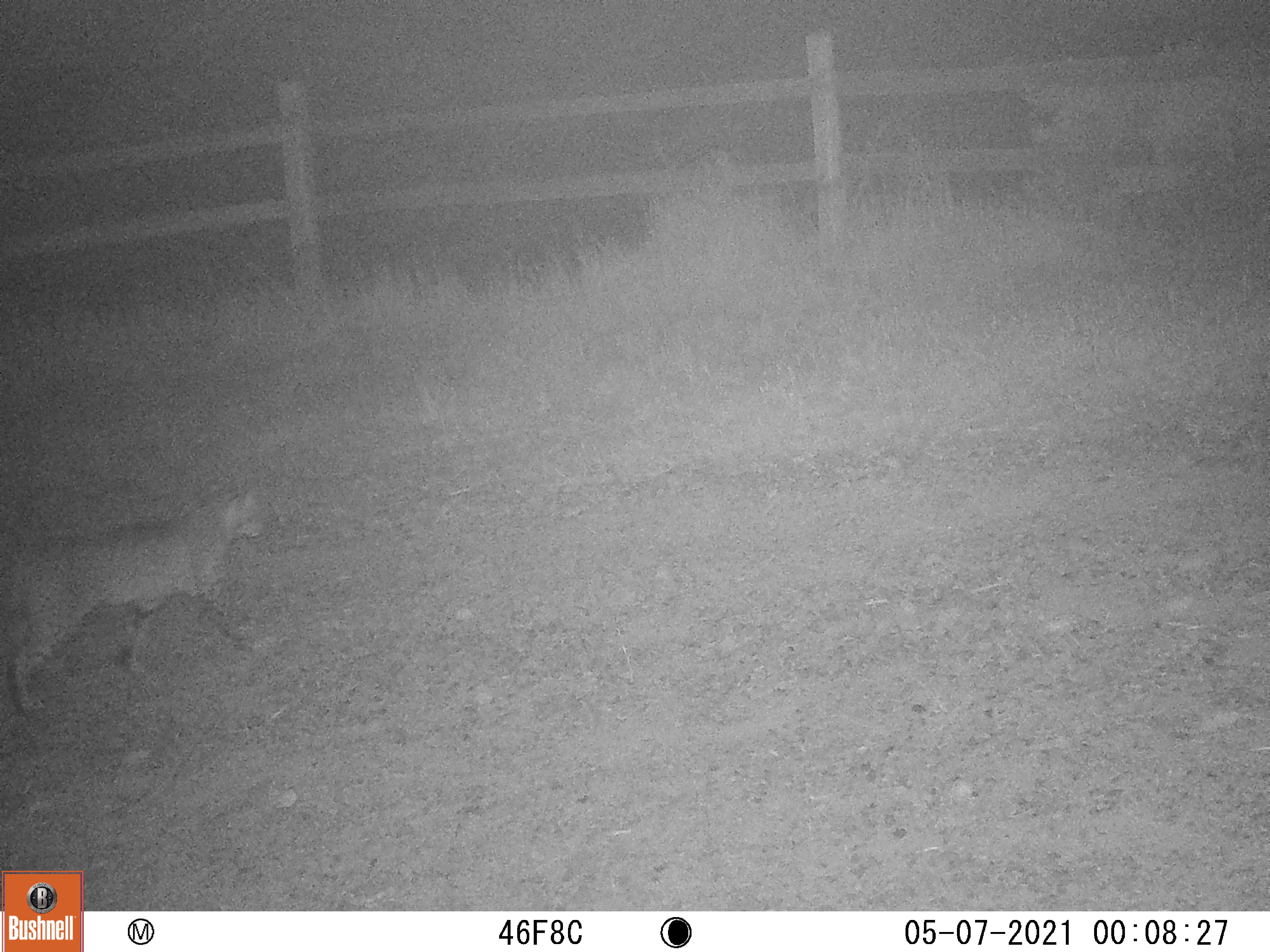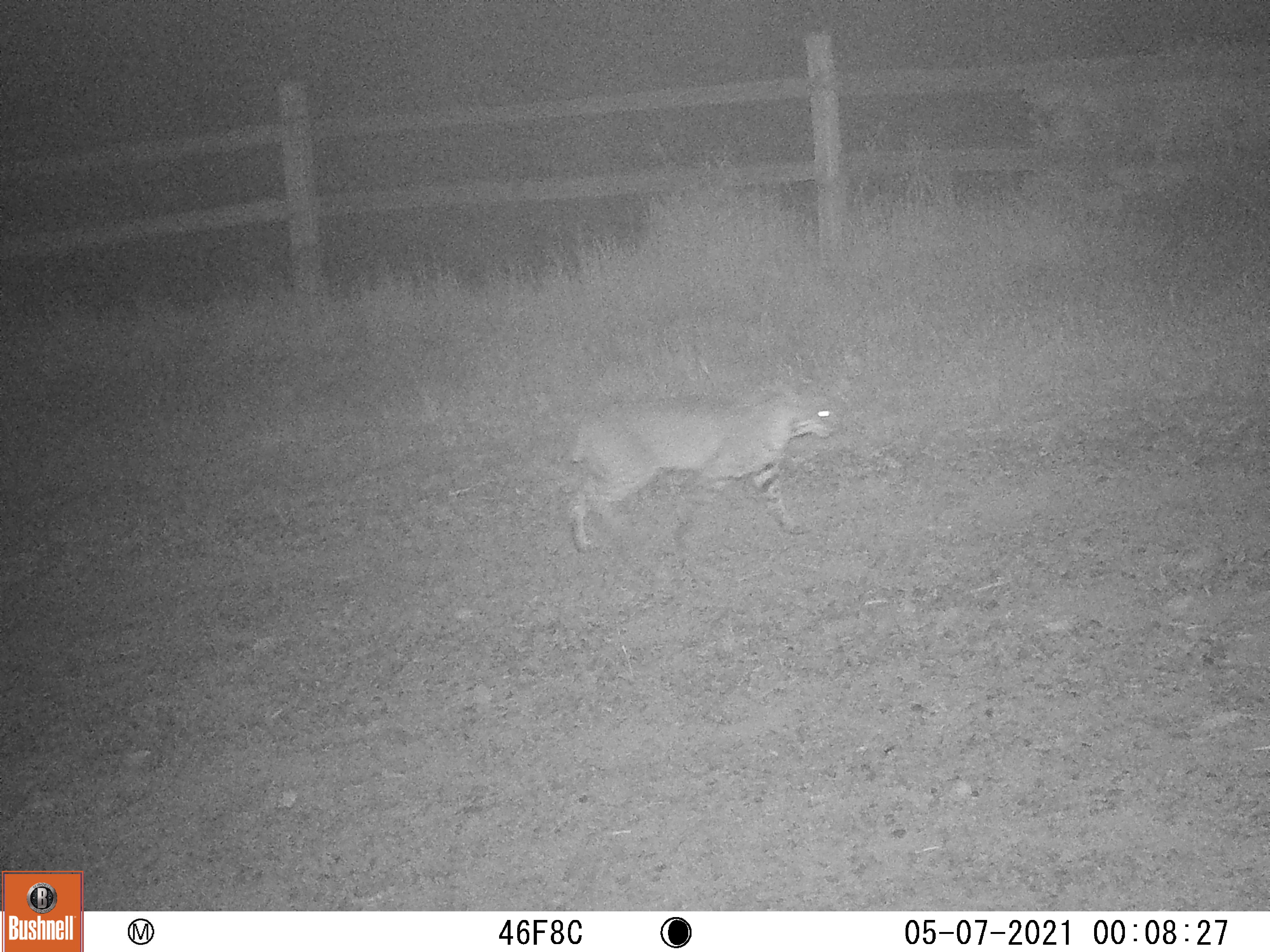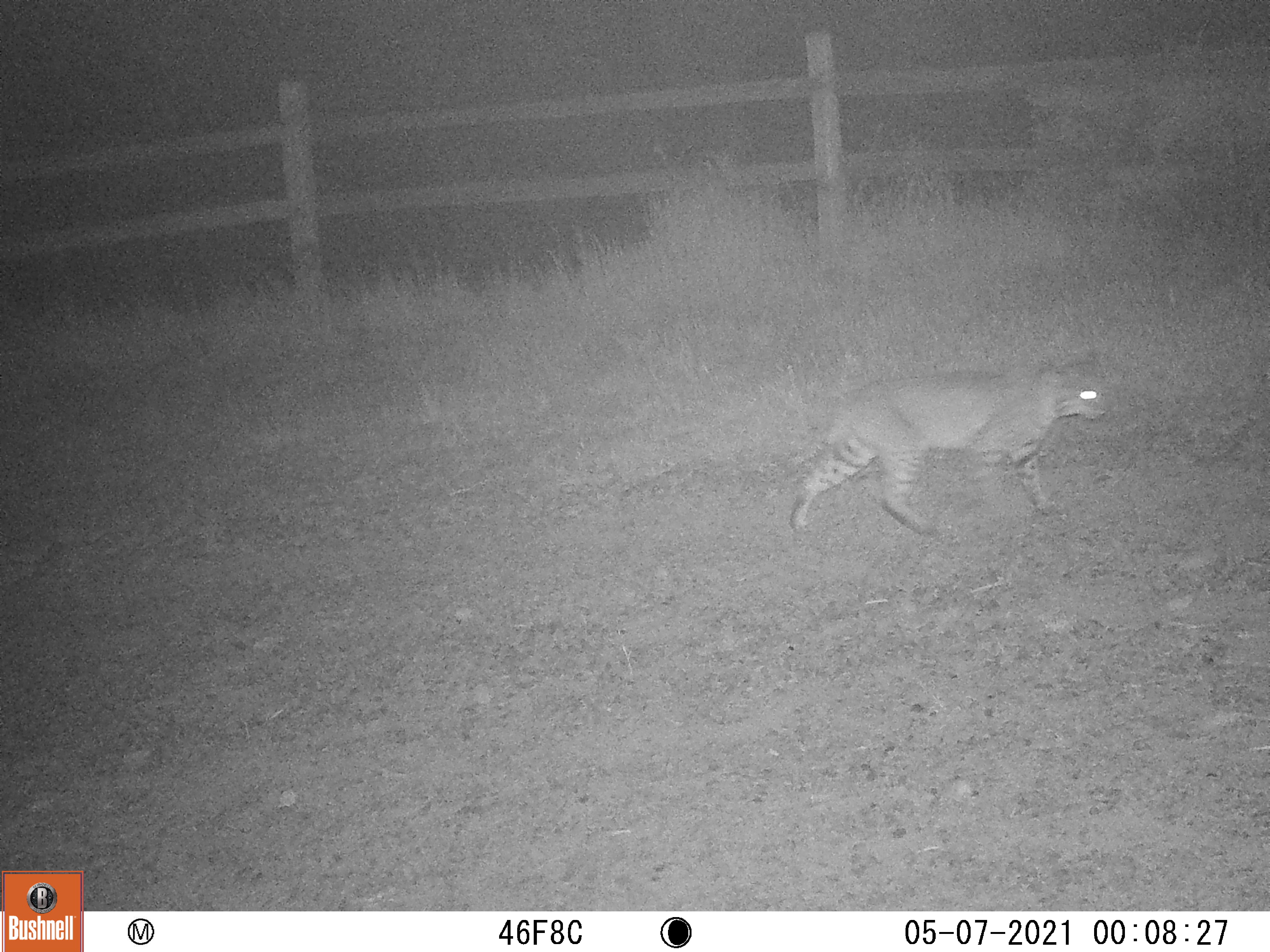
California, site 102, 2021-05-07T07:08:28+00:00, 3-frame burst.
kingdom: Animalia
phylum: Chordata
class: Mammalia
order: Carnivora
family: Felidae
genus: Lynx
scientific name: Lynx rufus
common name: bobcat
Bobcat (Lynx rufus).